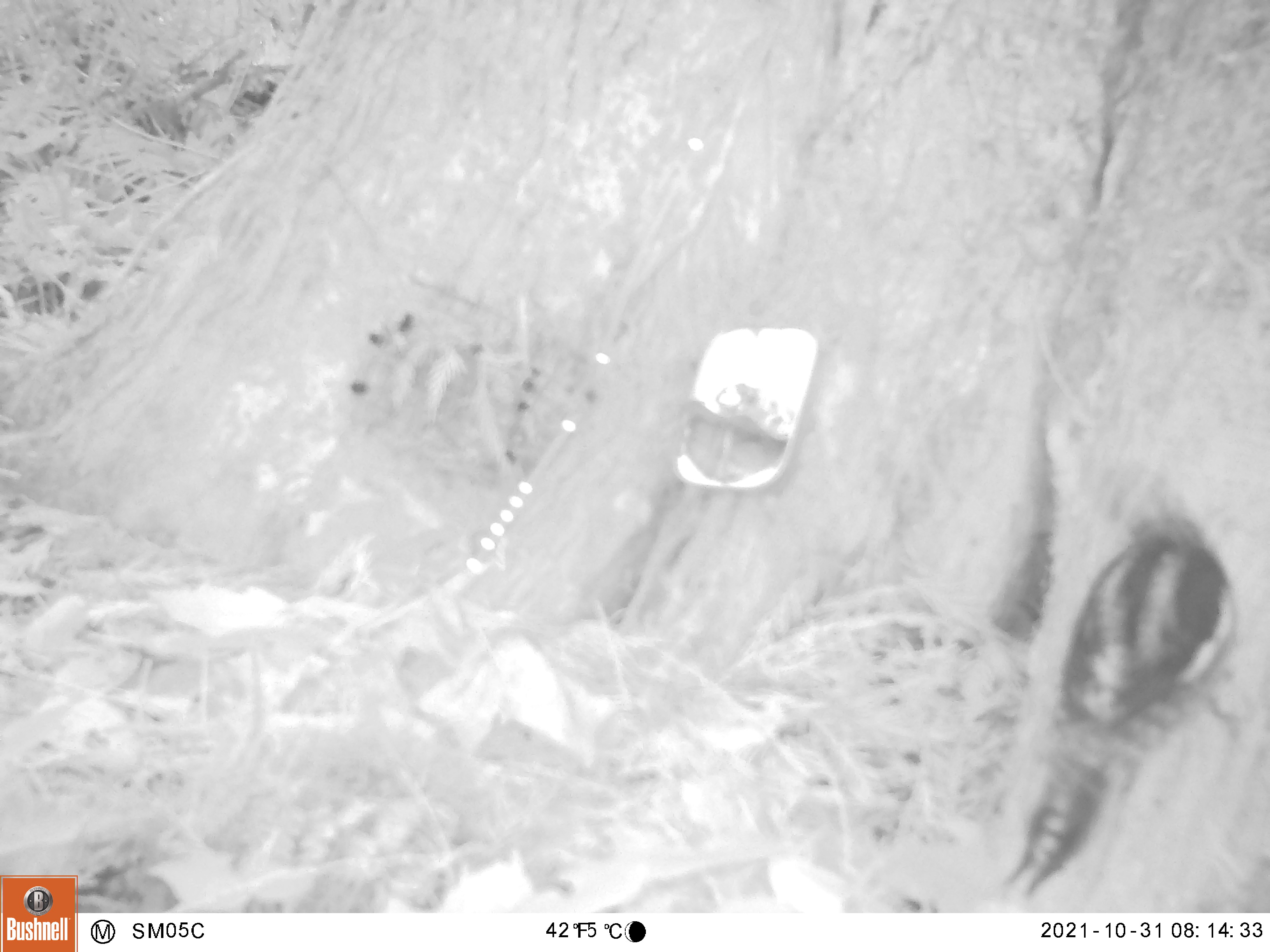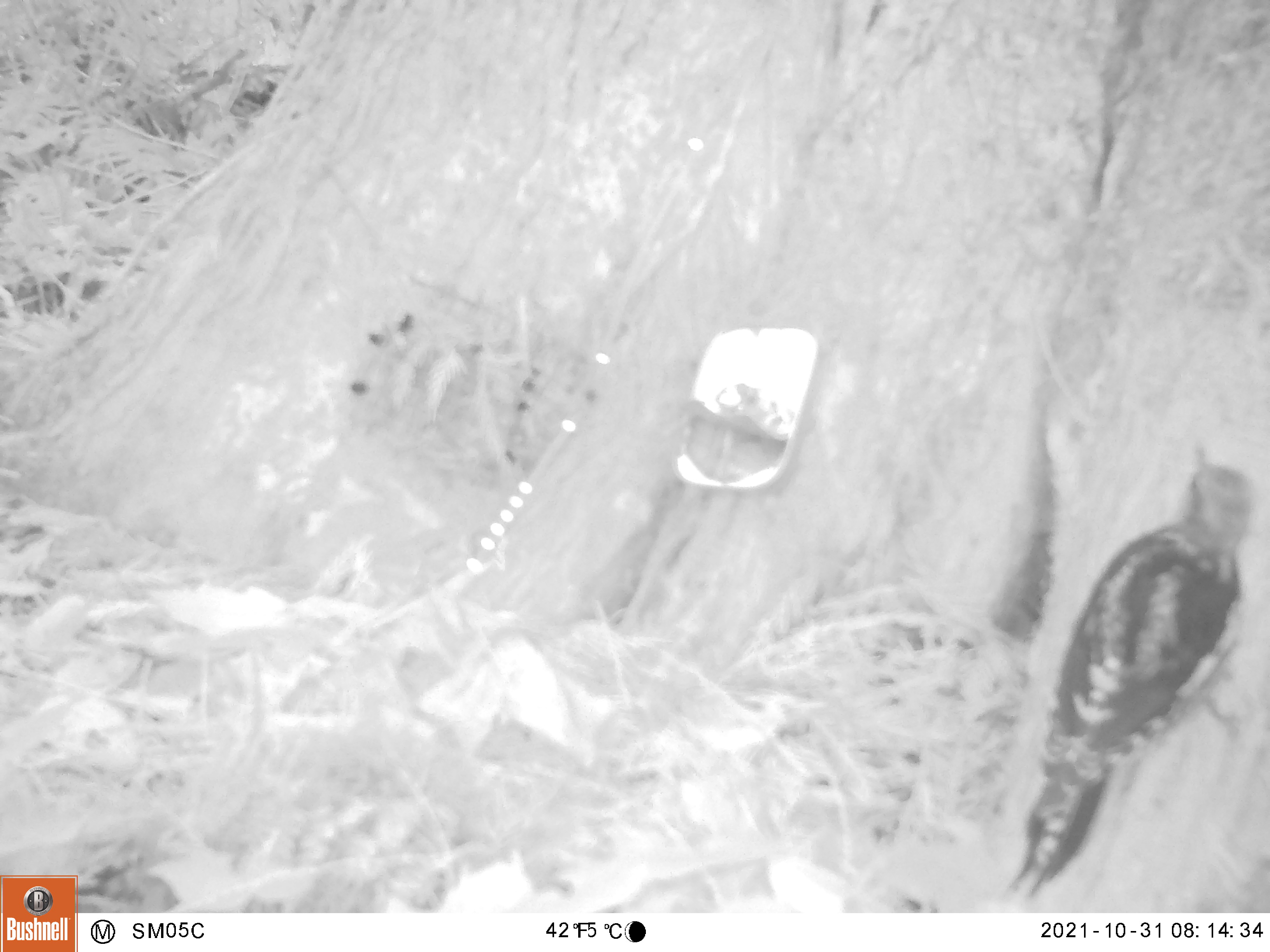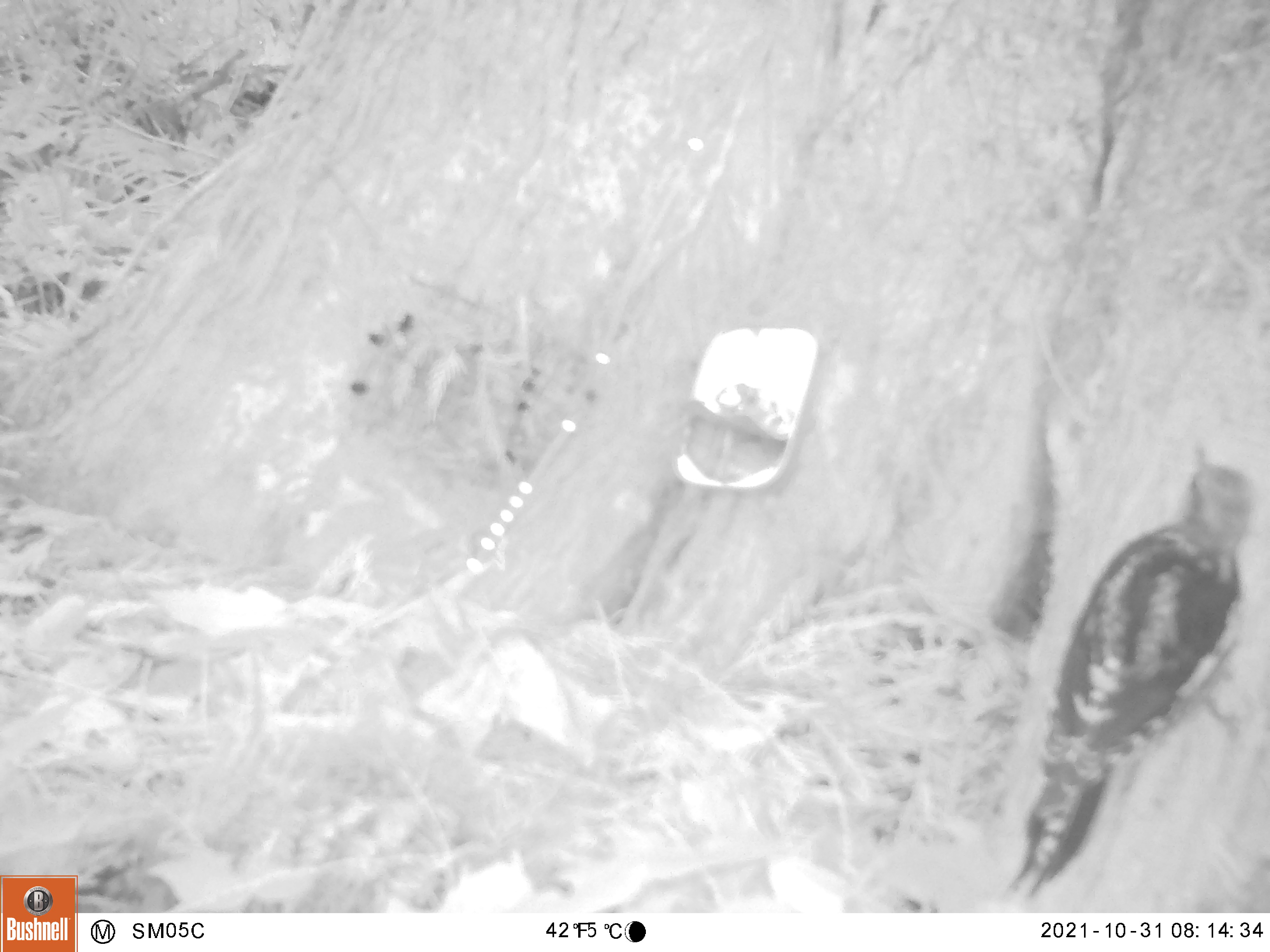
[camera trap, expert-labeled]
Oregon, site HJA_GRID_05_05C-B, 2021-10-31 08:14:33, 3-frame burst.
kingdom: Animalia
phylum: Chordata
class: Aves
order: Piciformes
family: Picidae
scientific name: Picidae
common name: woodpeckers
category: picidae family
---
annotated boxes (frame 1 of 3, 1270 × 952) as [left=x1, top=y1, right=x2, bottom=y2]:
picidae family: [left=1012, top=479, right=1244, bottom=898]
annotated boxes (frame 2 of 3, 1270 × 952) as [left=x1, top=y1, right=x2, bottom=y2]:
picidae family: [left=999, top=413, right=1263, bottom=904]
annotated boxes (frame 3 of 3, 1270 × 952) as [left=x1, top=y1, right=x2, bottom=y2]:
picidae family: [left=1009, top=446, right=1255, bottom=896]